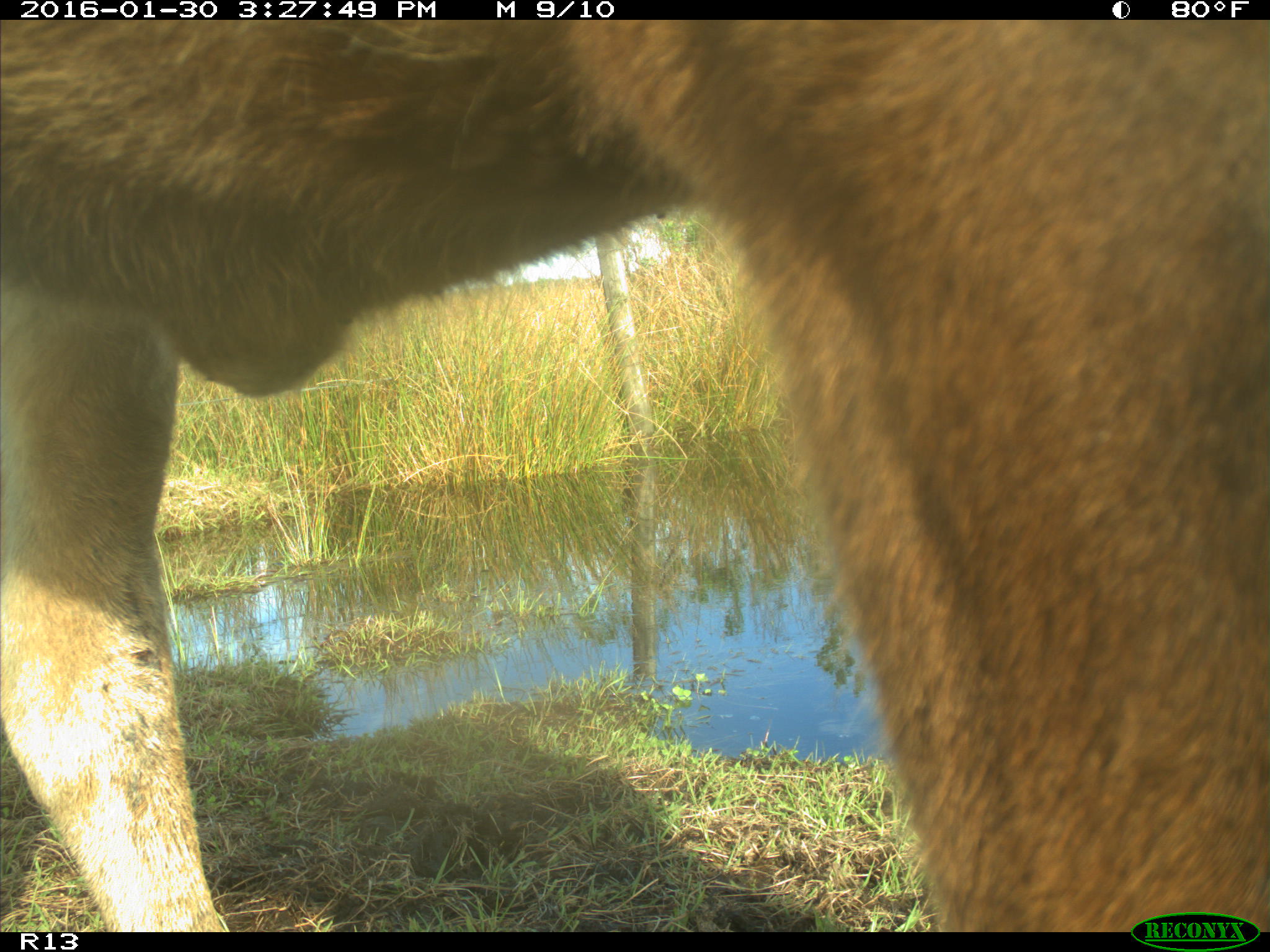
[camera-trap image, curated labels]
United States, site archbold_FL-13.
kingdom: Animalia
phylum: Chordata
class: Mammalia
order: Artiodactyla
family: Bovidae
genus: Bos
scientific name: Bos taurus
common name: domestic cow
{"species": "Bos taurus (domestic cow)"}